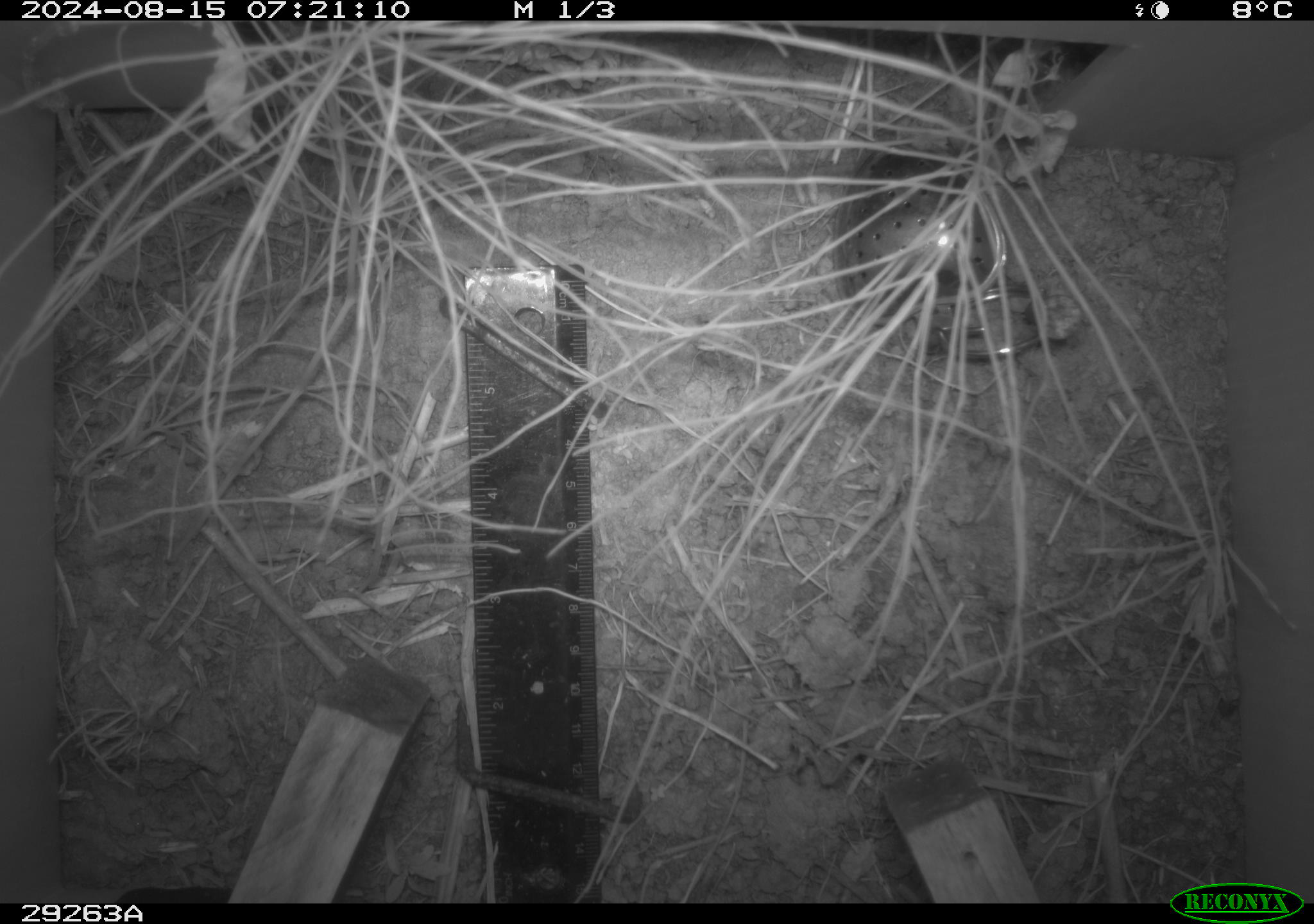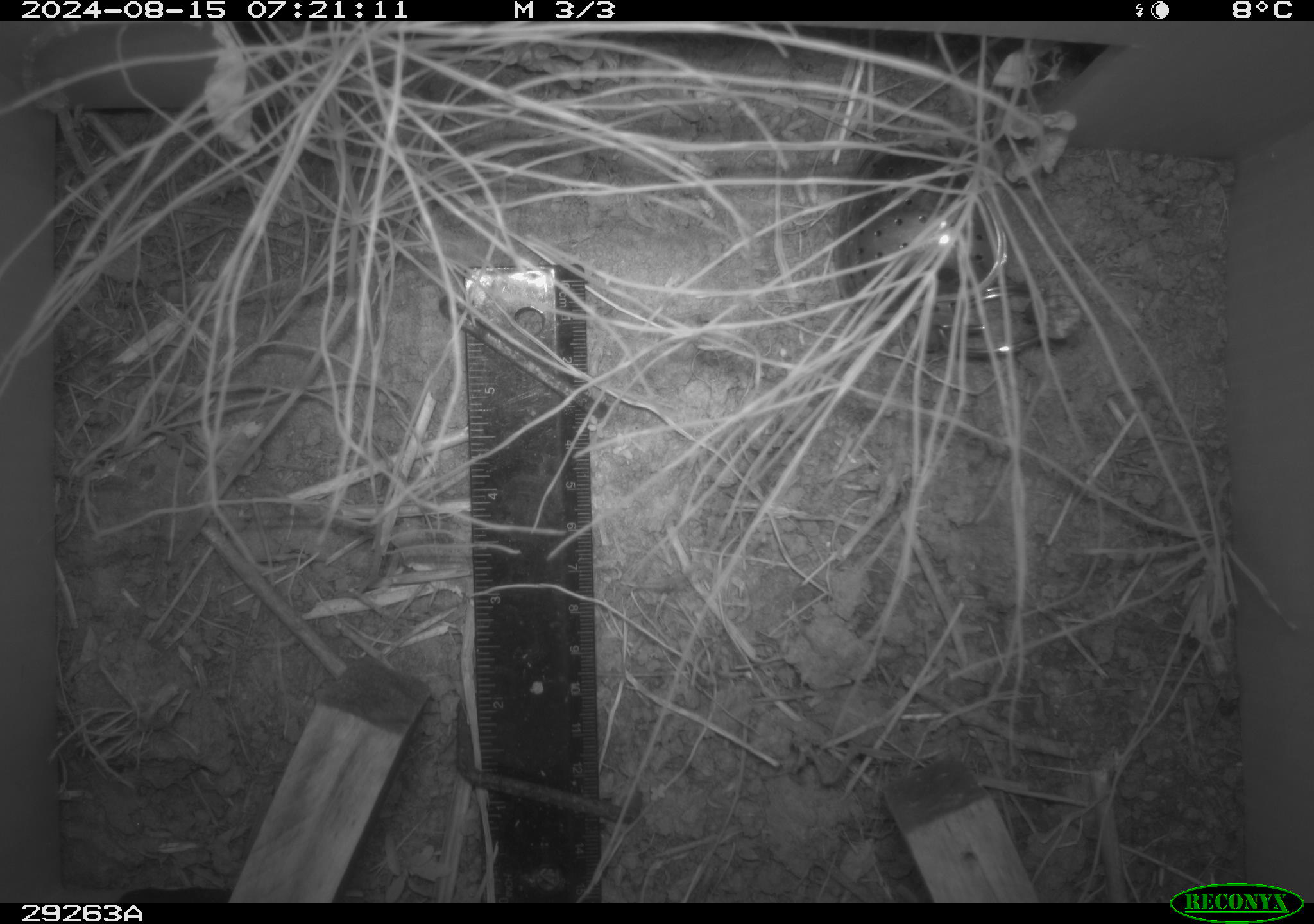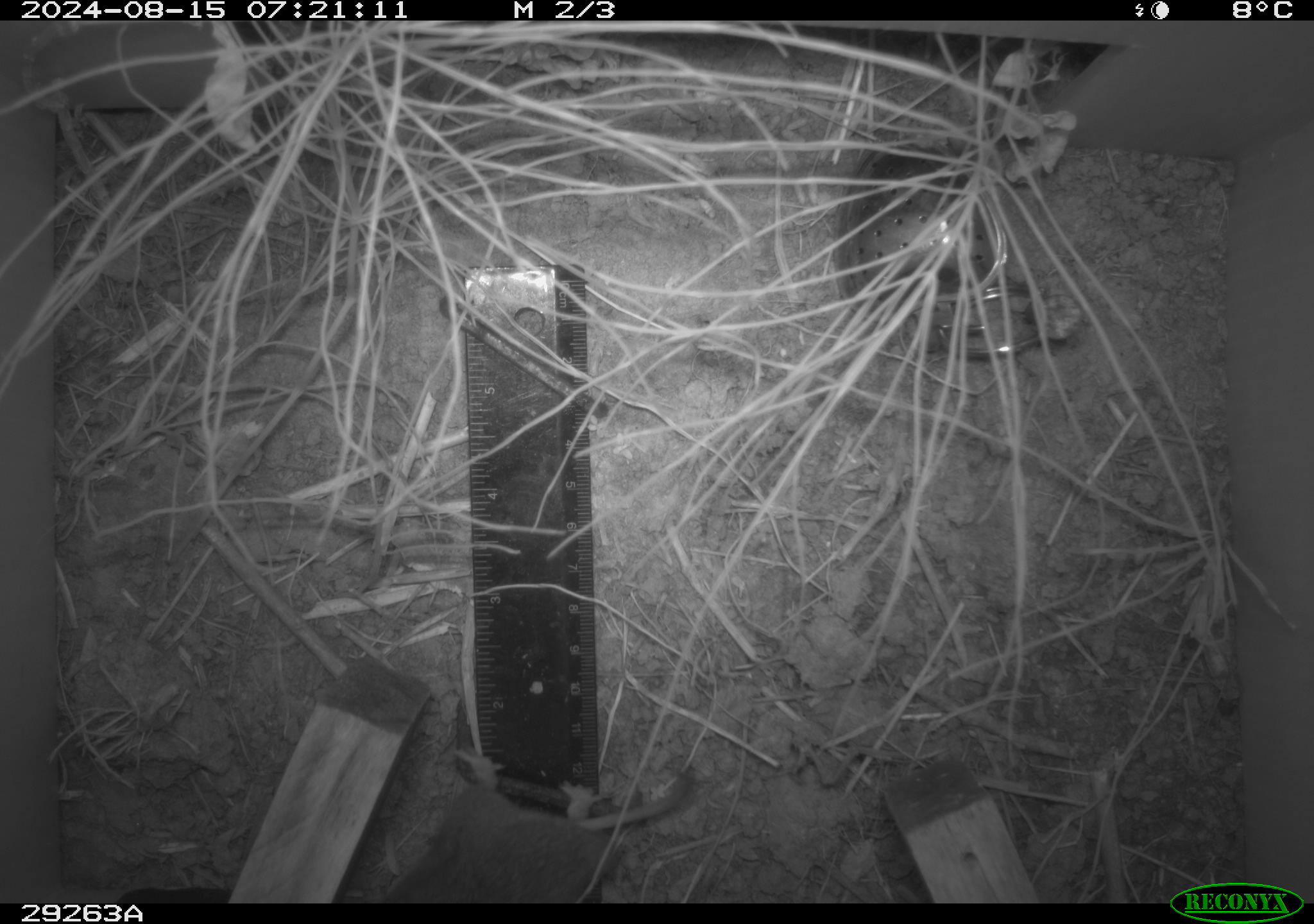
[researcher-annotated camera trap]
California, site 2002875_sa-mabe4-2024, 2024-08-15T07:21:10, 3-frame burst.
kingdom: Animalia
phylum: Chordata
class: Mammalia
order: Rodentia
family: Cricetidae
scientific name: Arvicolinae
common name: voles, lemmings, and muskrats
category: arvicolinae subfamily